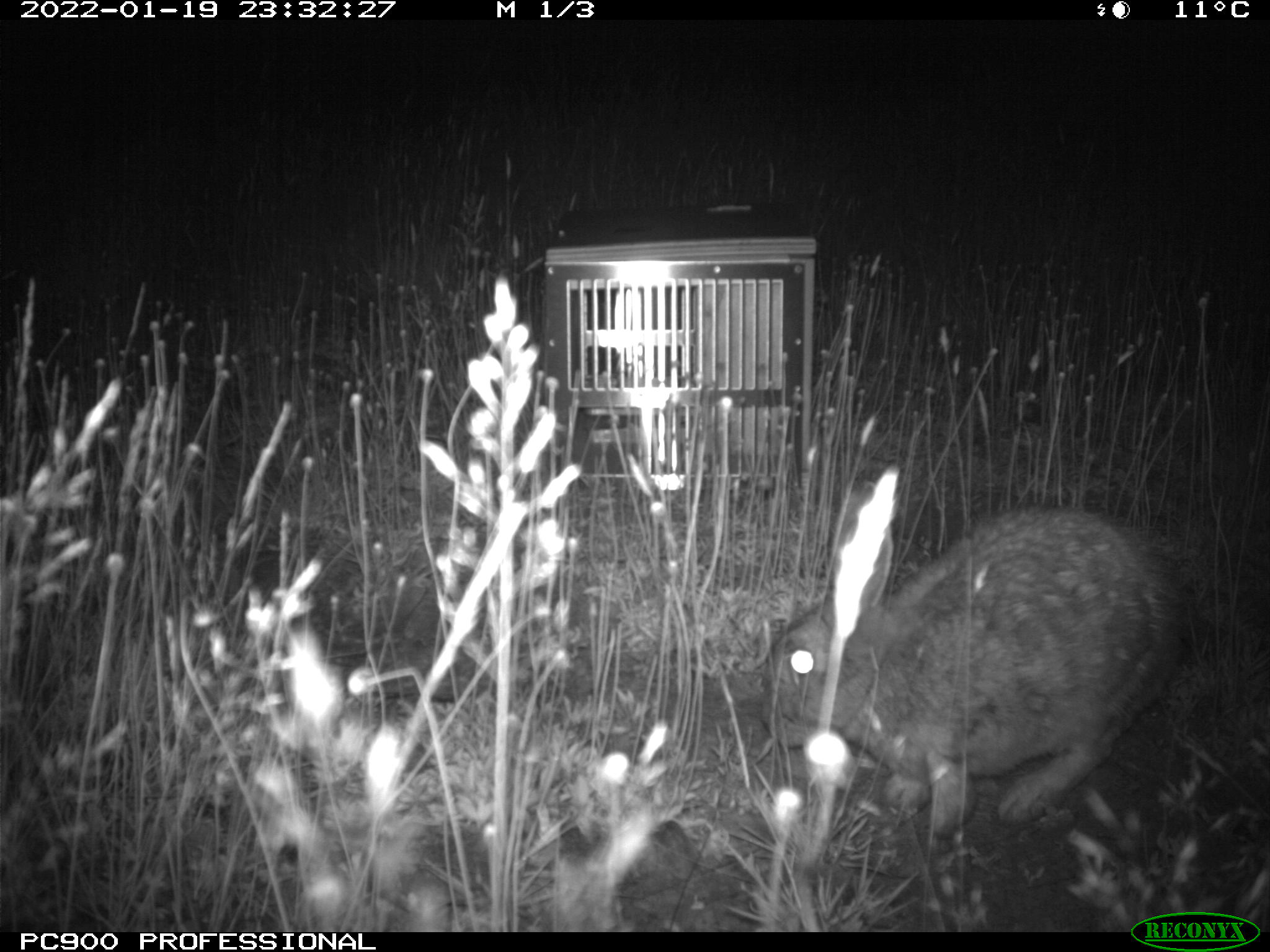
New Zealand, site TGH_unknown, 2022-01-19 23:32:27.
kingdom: Animalia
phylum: Chordata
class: Mammalia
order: Lagomorpha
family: Leporidae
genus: Oryctolagus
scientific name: Oryctolagus cuniculus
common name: european rabbit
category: rabbit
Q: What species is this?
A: Rabbit (european rabbit) (Oryctolagus cuniculus).